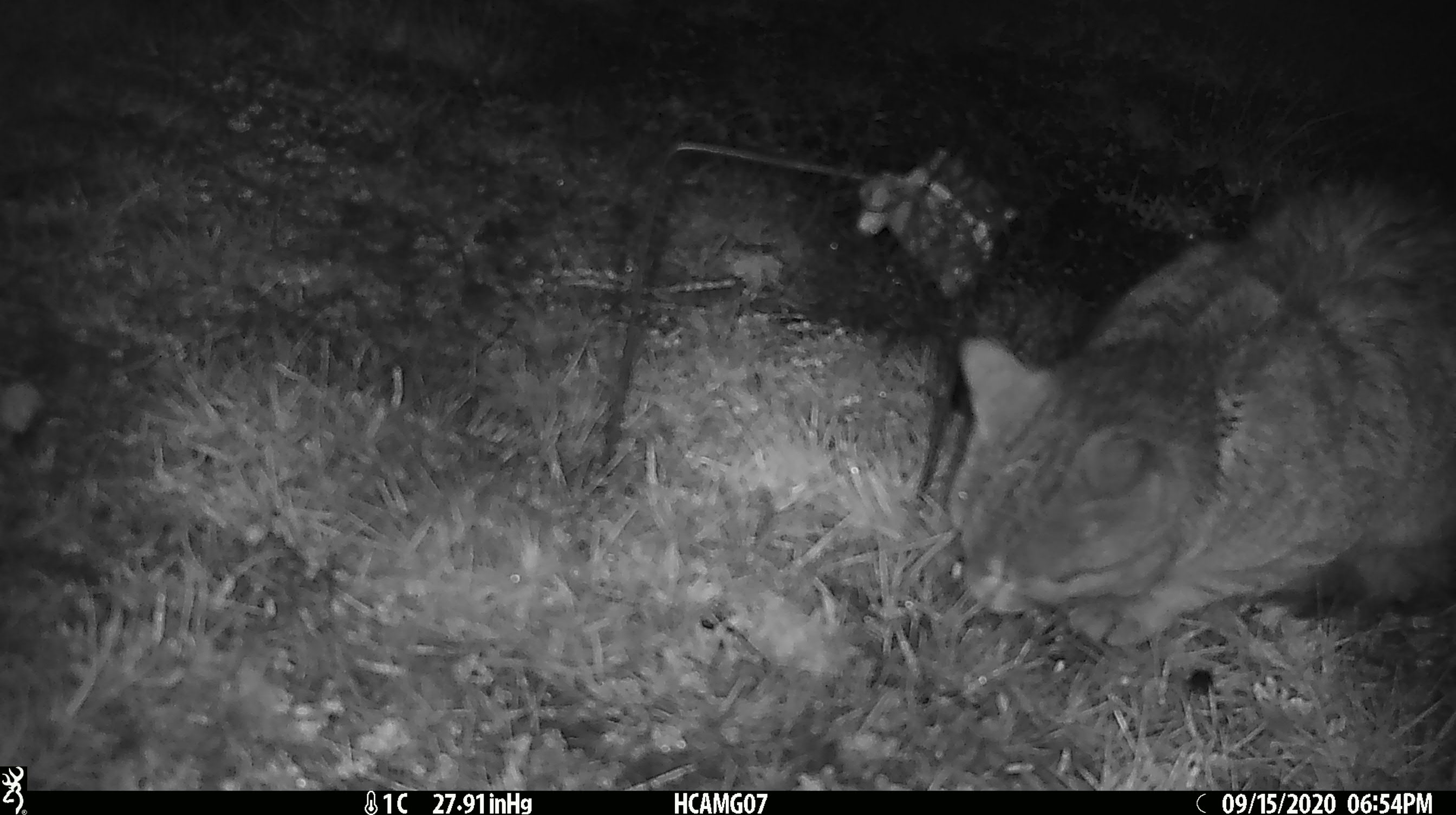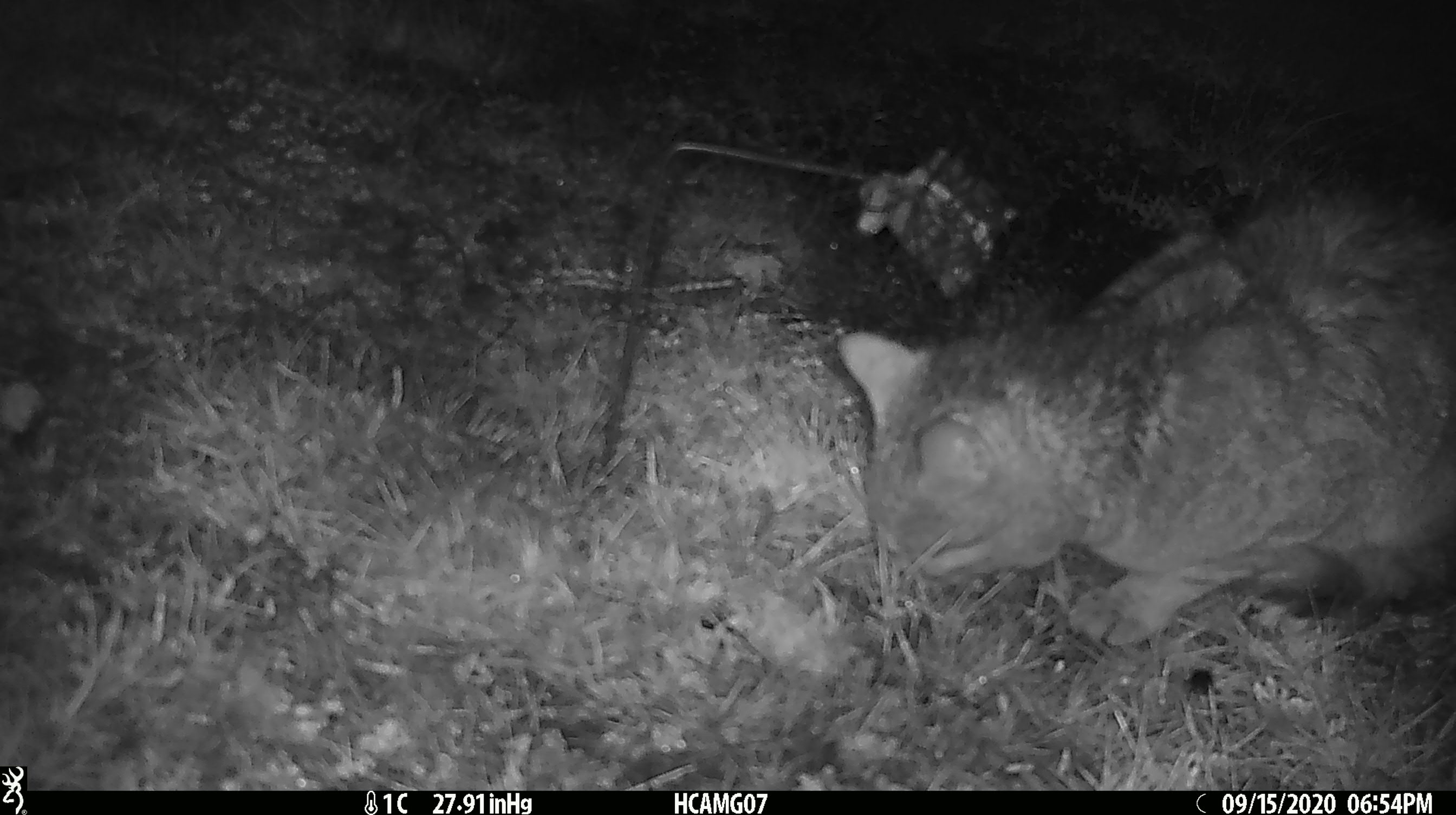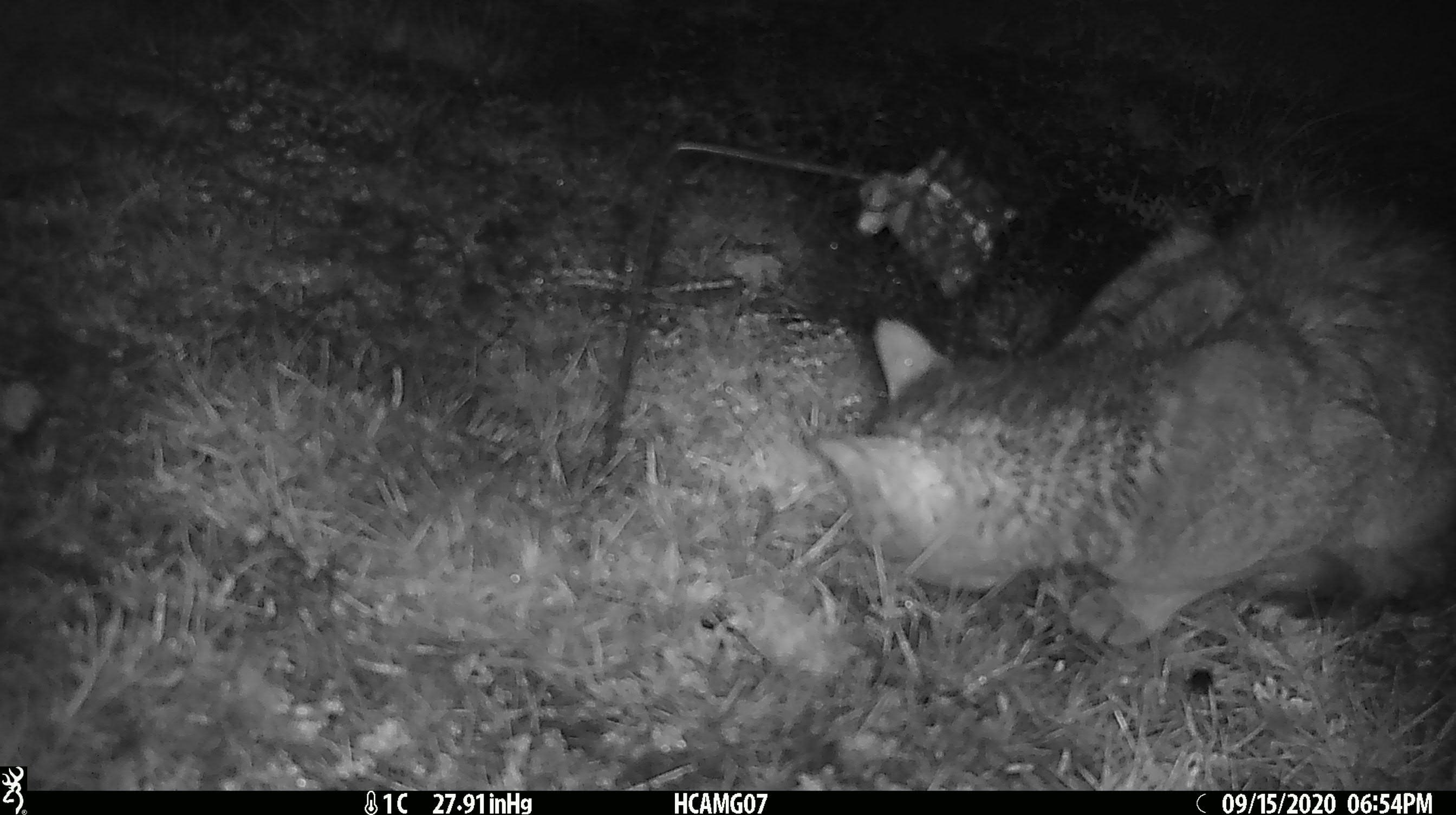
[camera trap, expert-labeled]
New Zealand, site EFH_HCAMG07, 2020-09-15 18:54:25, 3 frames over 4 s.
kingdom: Animalia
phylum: Chordata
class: Mammalia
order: Carnivora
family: Felidae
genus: Felis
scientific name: Felis catus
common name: domestic cat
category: cat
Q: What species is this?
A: Cat (domestic cat) (Felis catus).